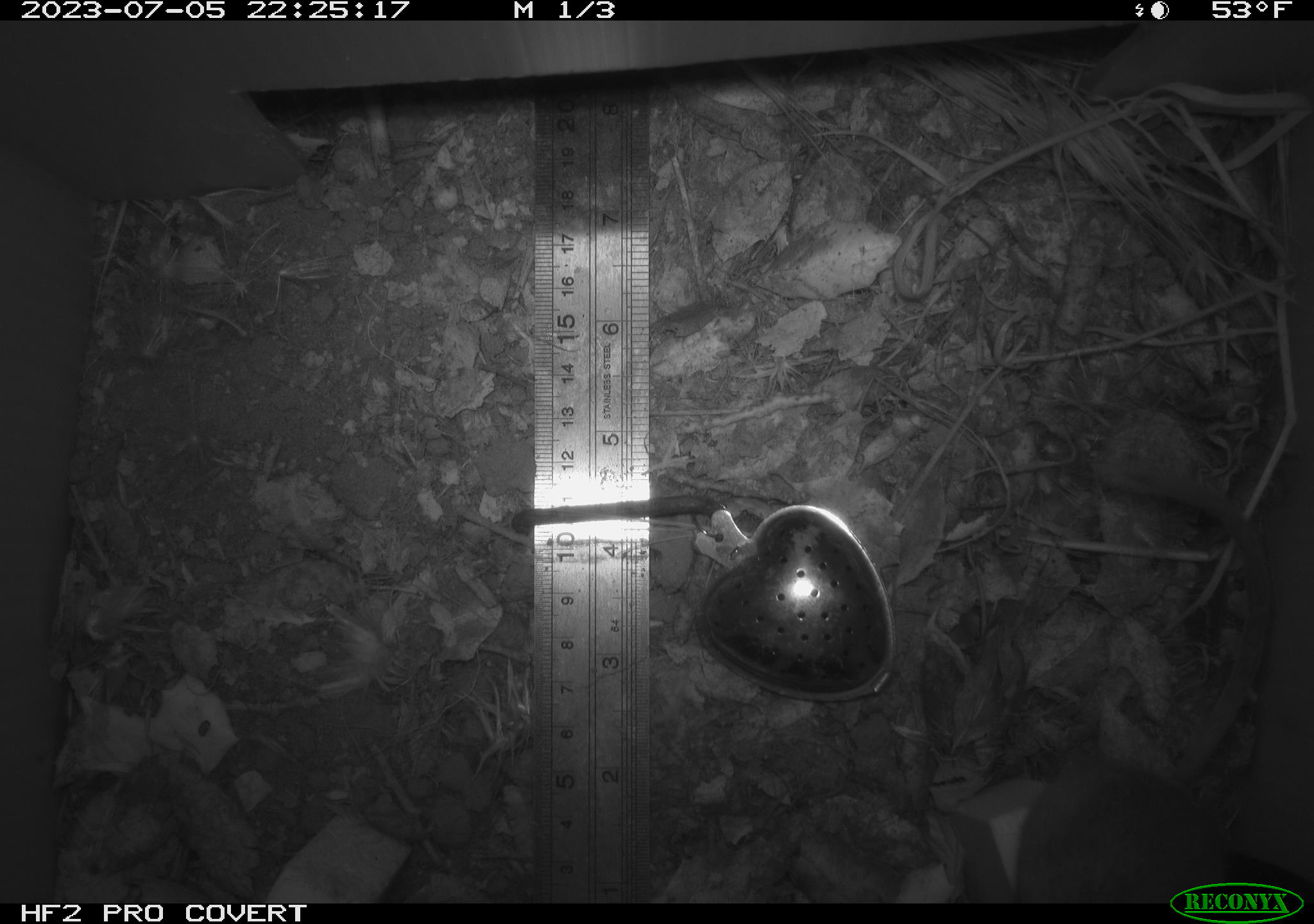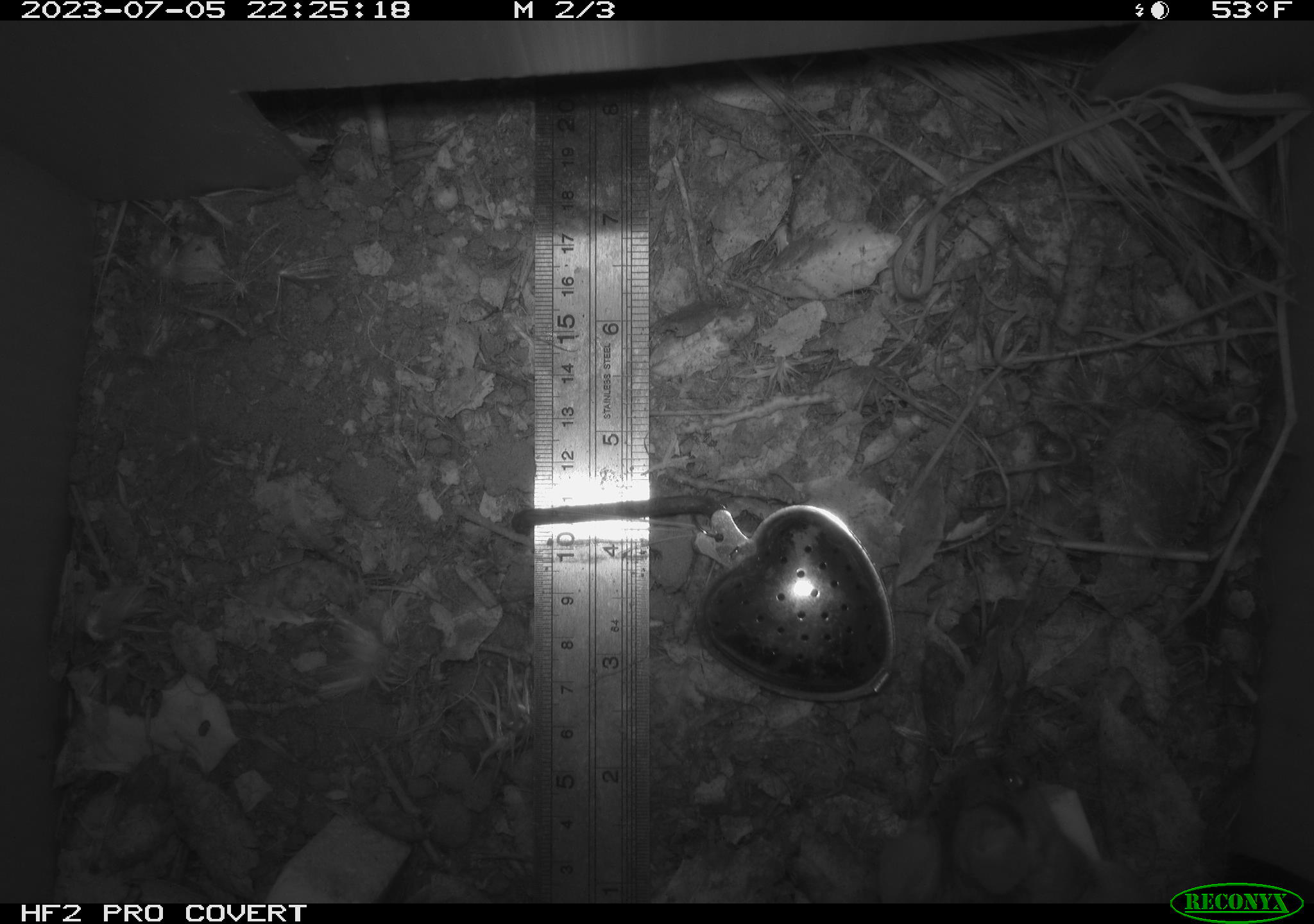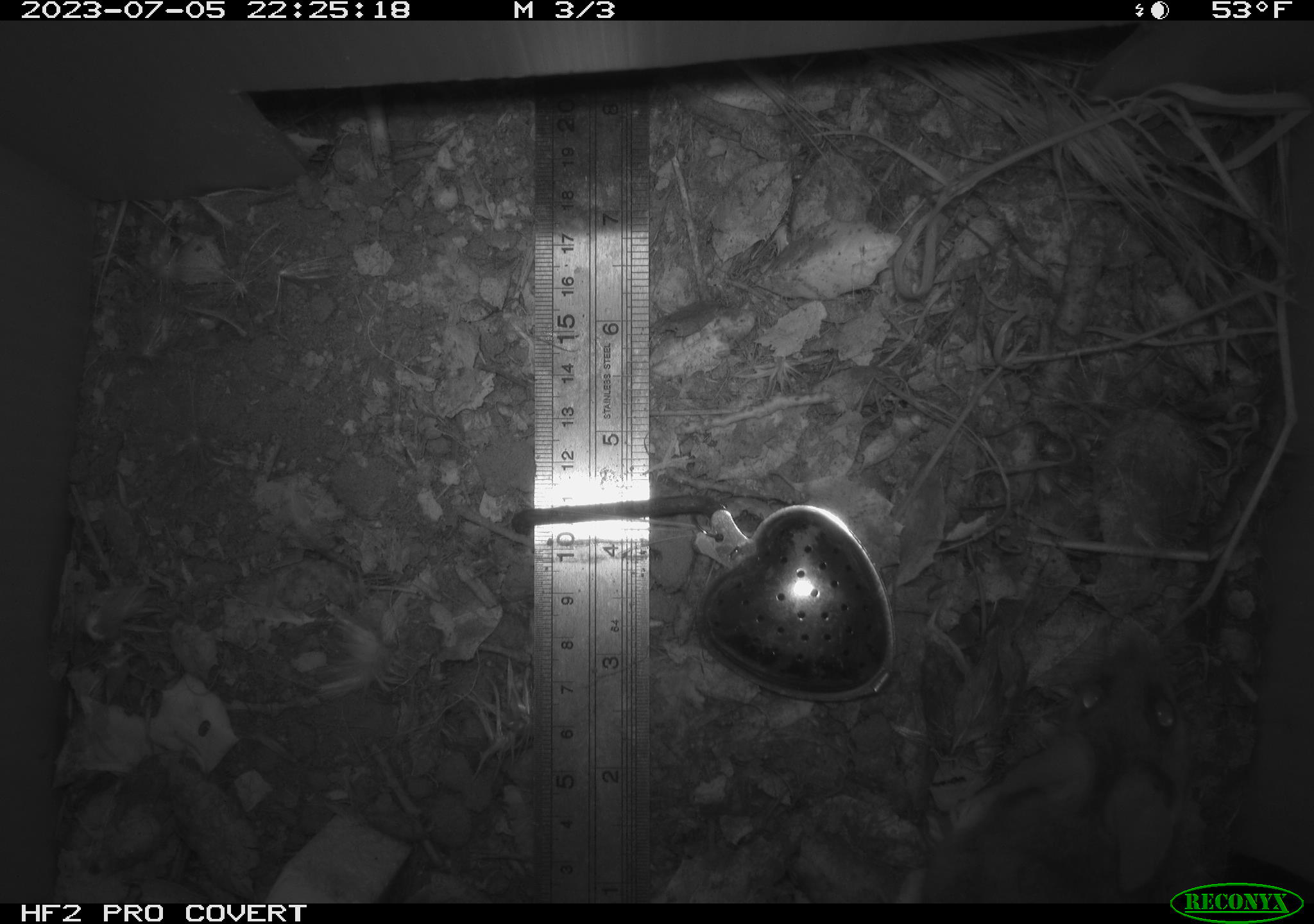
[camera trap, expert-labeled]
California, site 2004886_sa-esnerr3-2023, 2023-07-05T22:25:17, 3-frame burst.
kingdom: Animalia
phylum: Chordata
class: Mammalia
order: Rodentia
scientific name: Rodentia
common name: mouse species